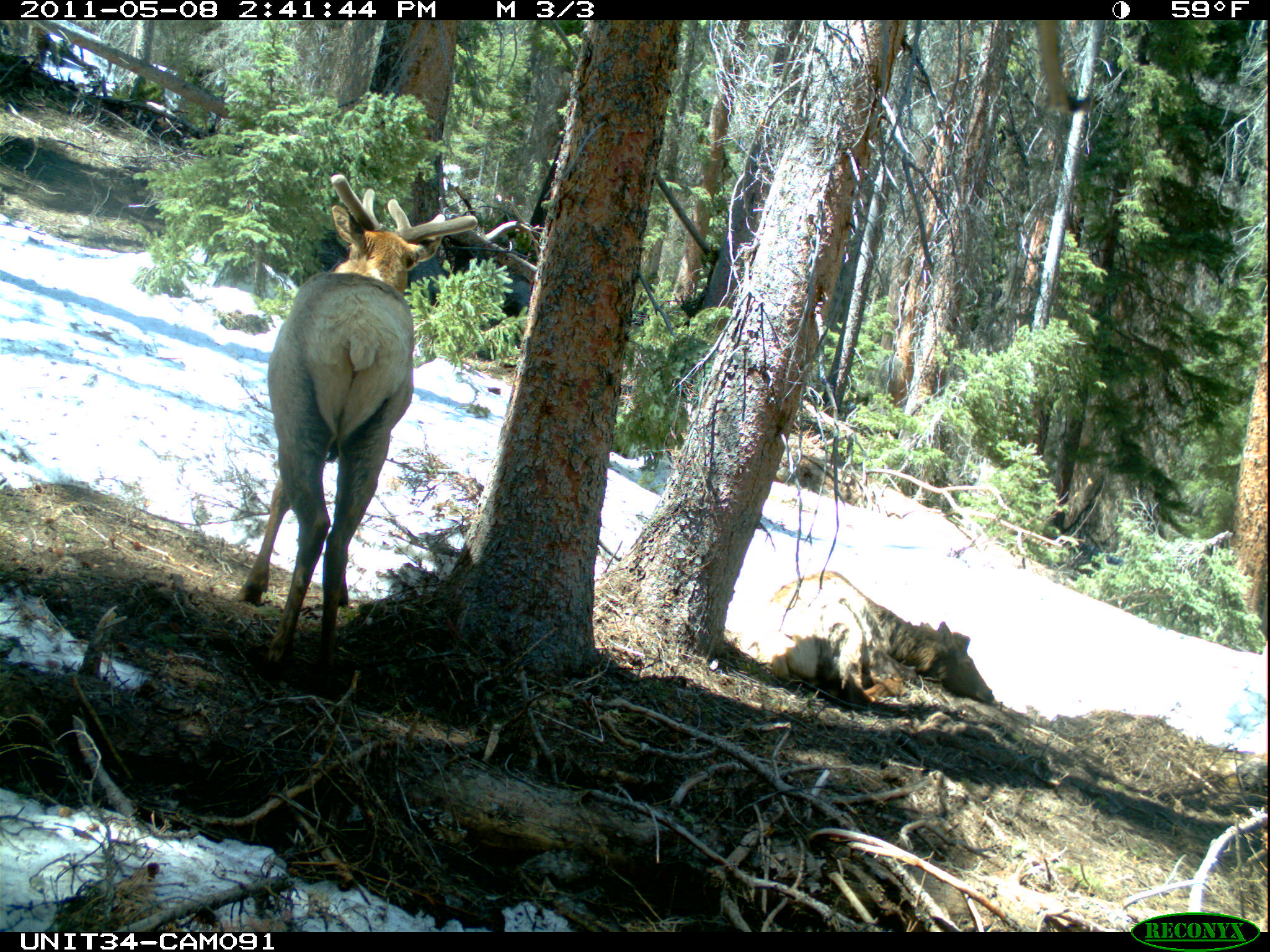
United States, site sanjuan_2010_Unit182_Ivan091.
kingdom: Animalia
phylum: Chordata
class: Mammalia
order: Artiodactyla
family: Cervidae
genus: Cervus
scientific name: Cervus elaphus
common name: red deer